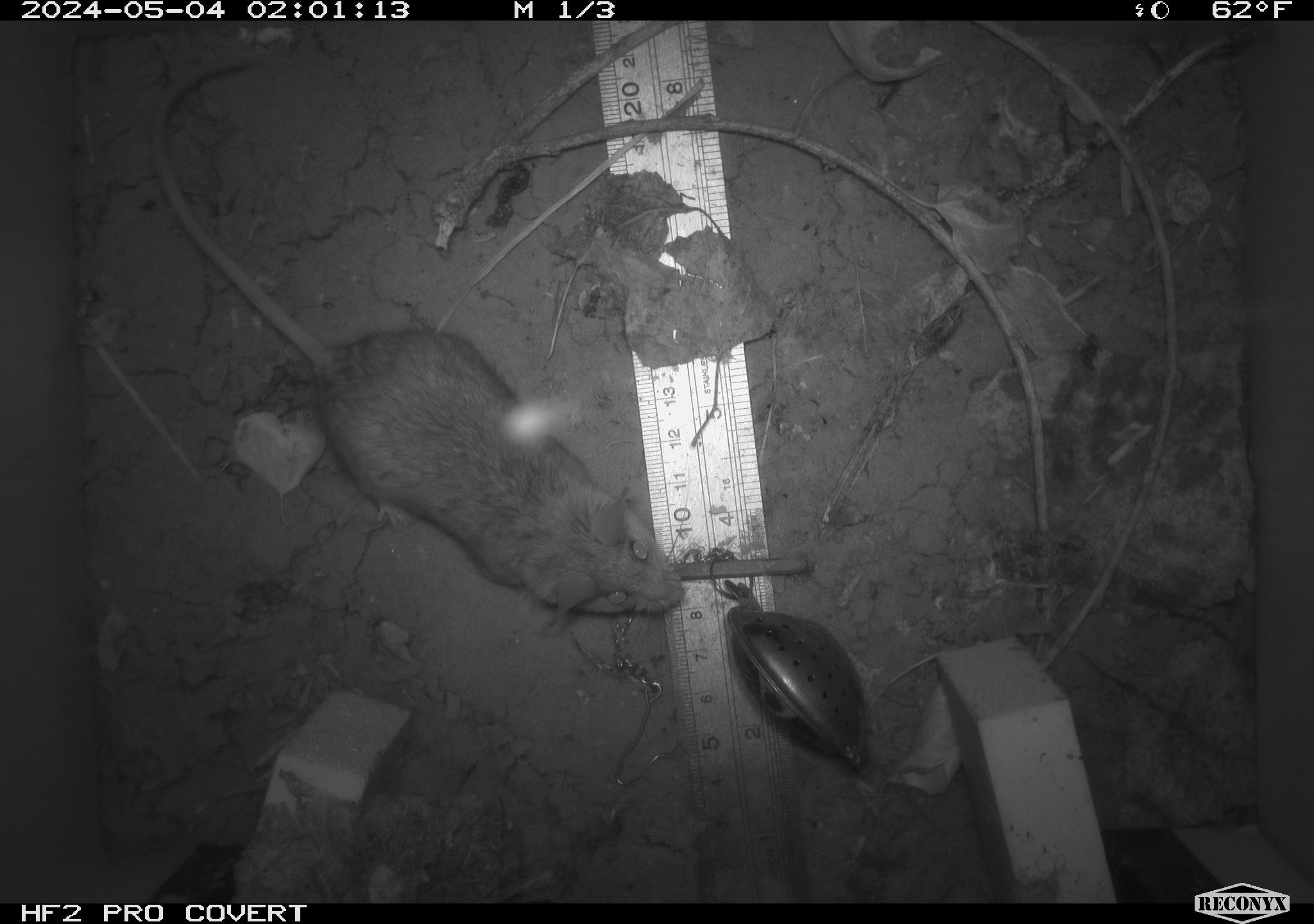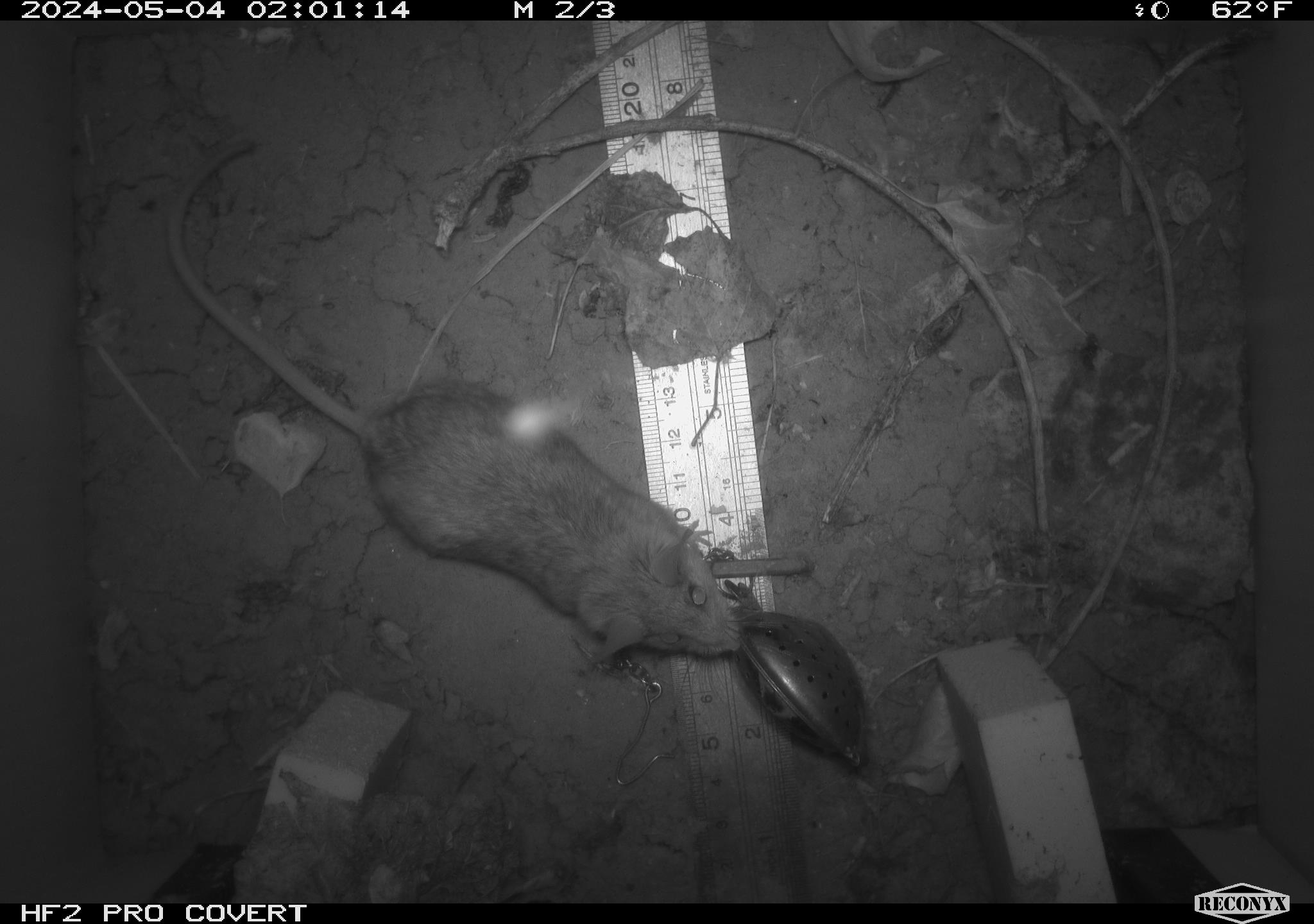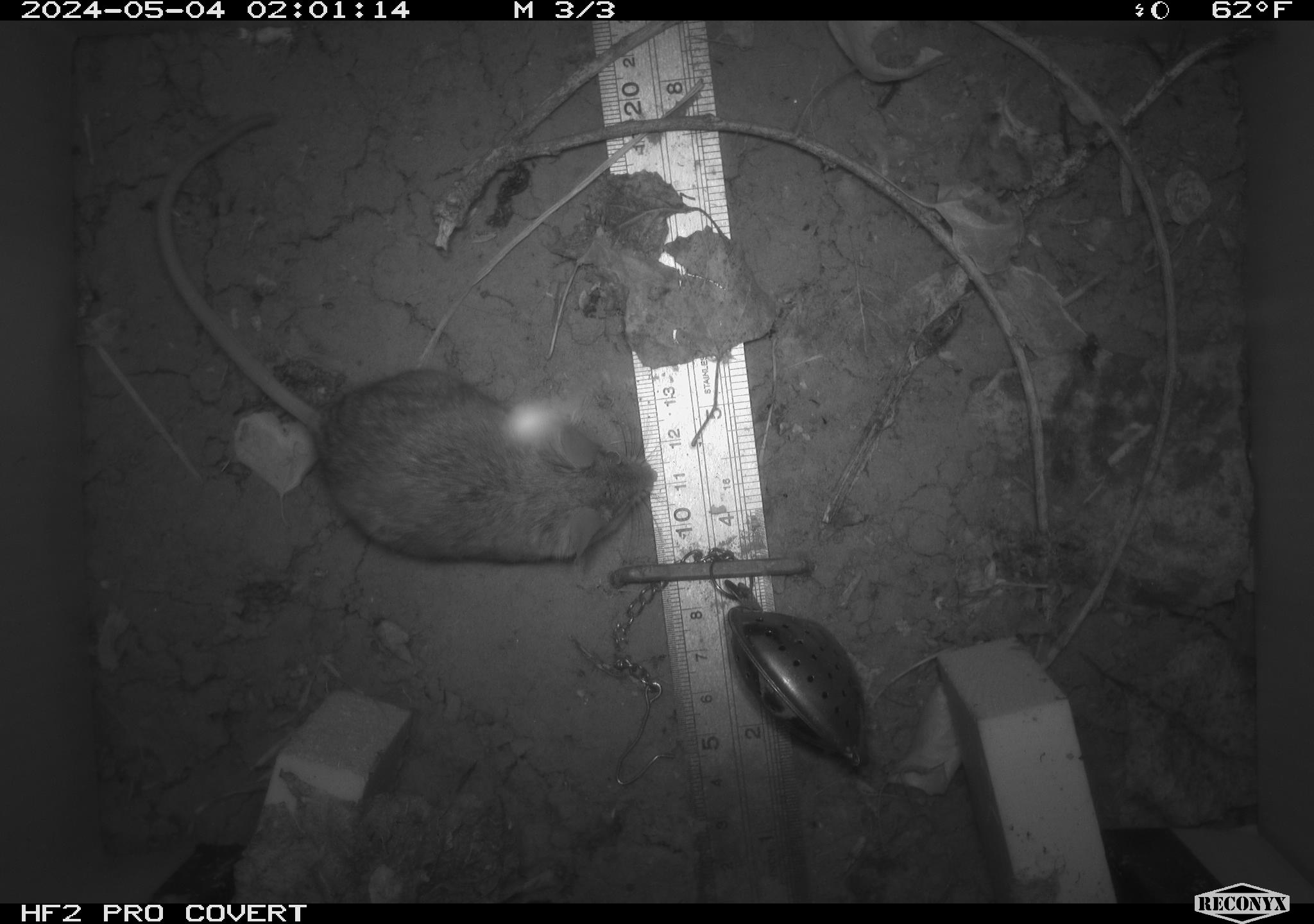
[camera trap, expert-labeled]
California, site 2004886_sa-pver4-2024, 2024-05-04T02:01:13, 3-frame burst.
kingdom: Animalia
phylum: Chordata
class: Mammalia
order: Rodentia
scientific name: Rodentia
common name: mouse species